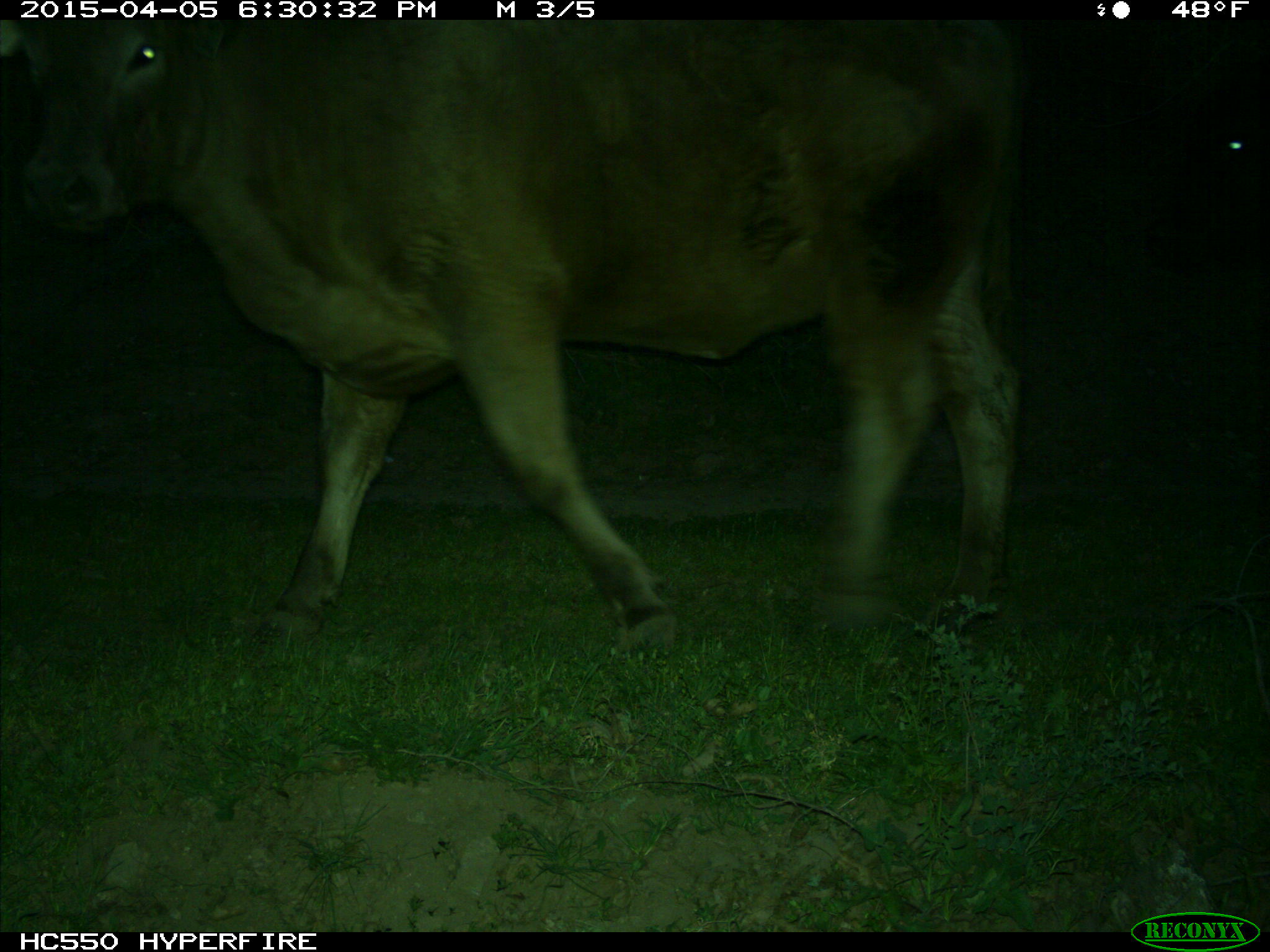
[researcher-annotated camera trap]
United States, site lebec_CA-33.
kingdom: Animalia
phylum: Chordata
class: Mammalia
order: Artiodactyla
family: Bovidae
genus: Bos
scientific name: Bos taurus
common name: domestic cow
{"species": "Bos taurus (domestic cow)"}